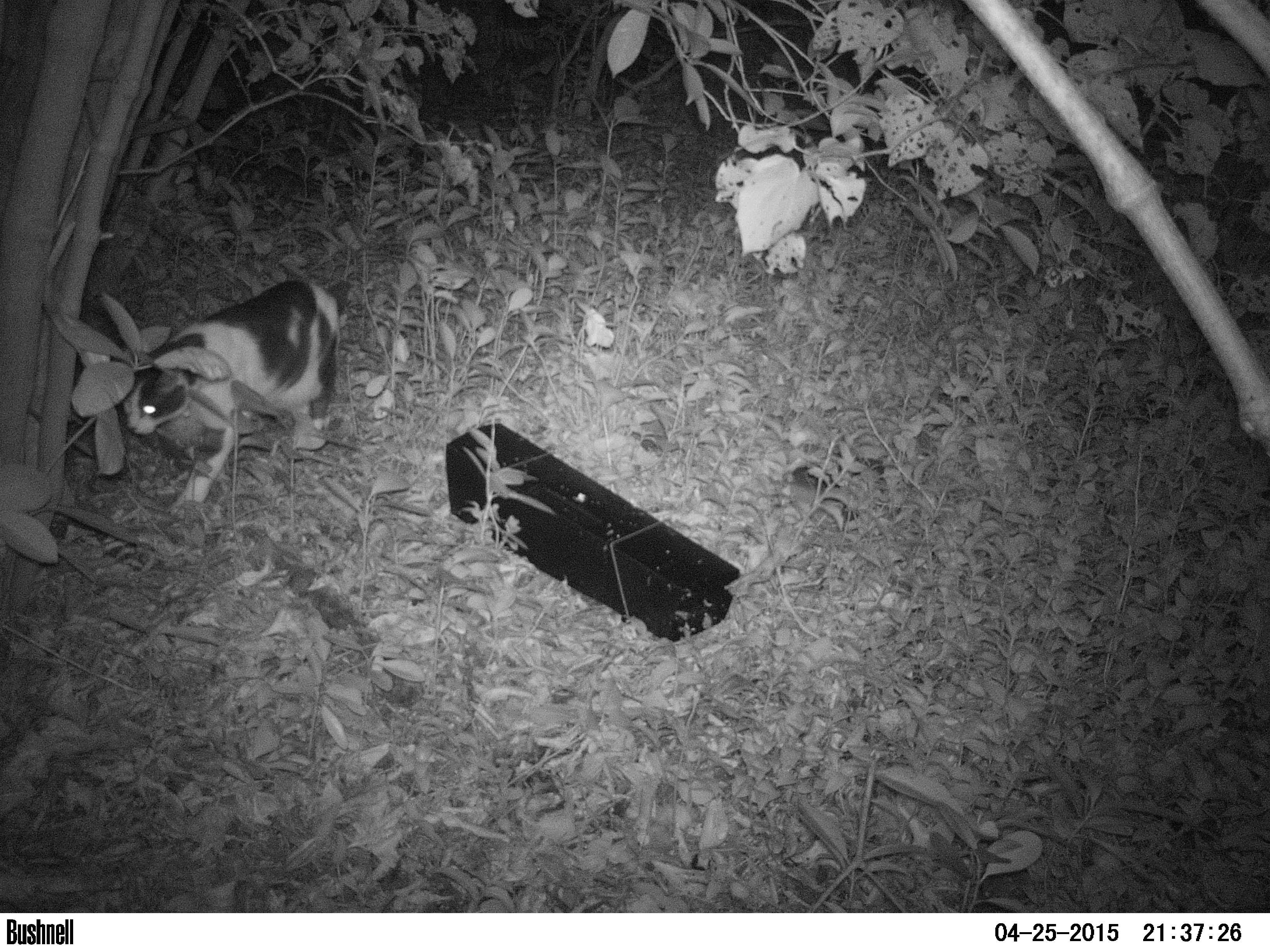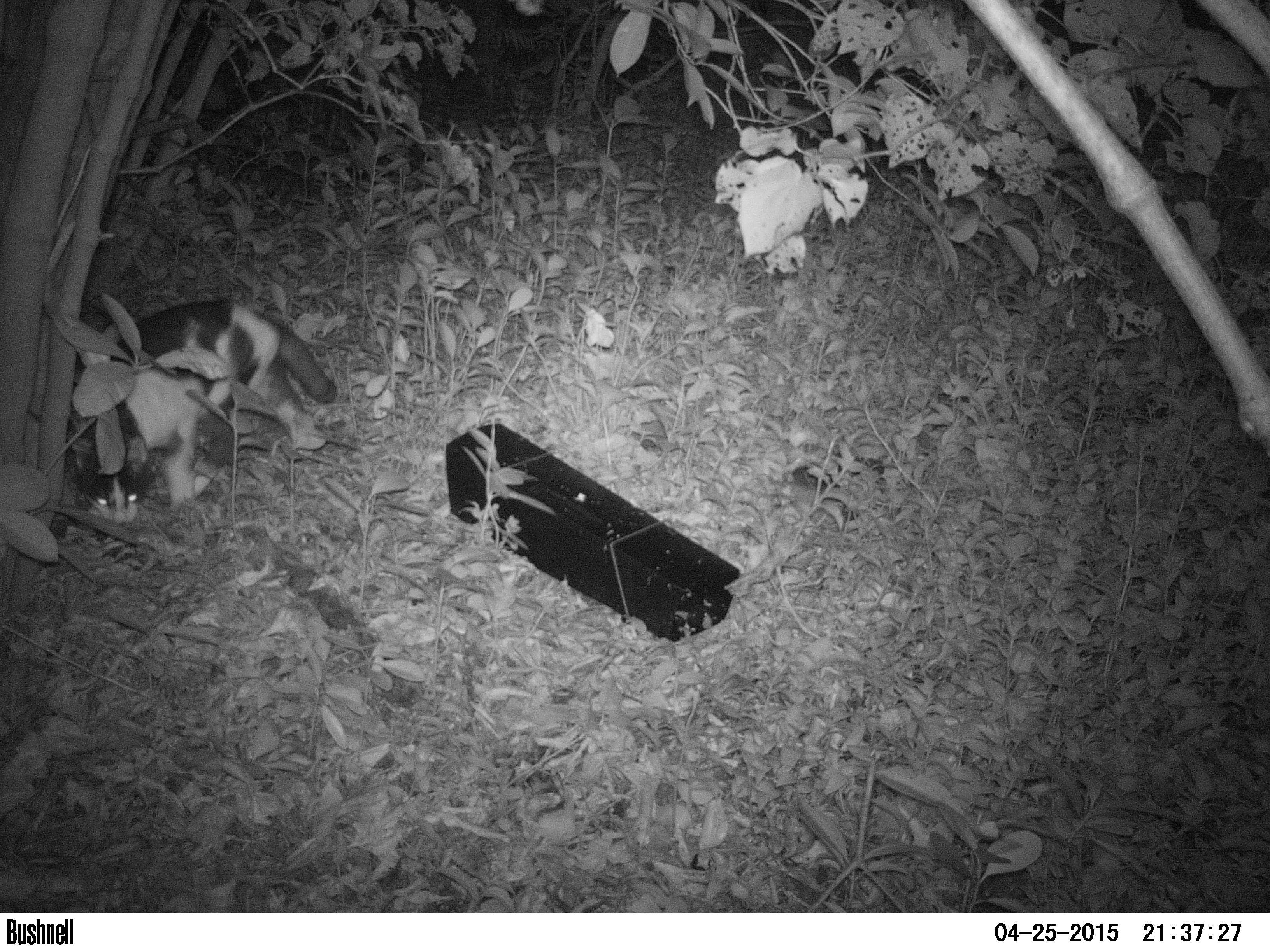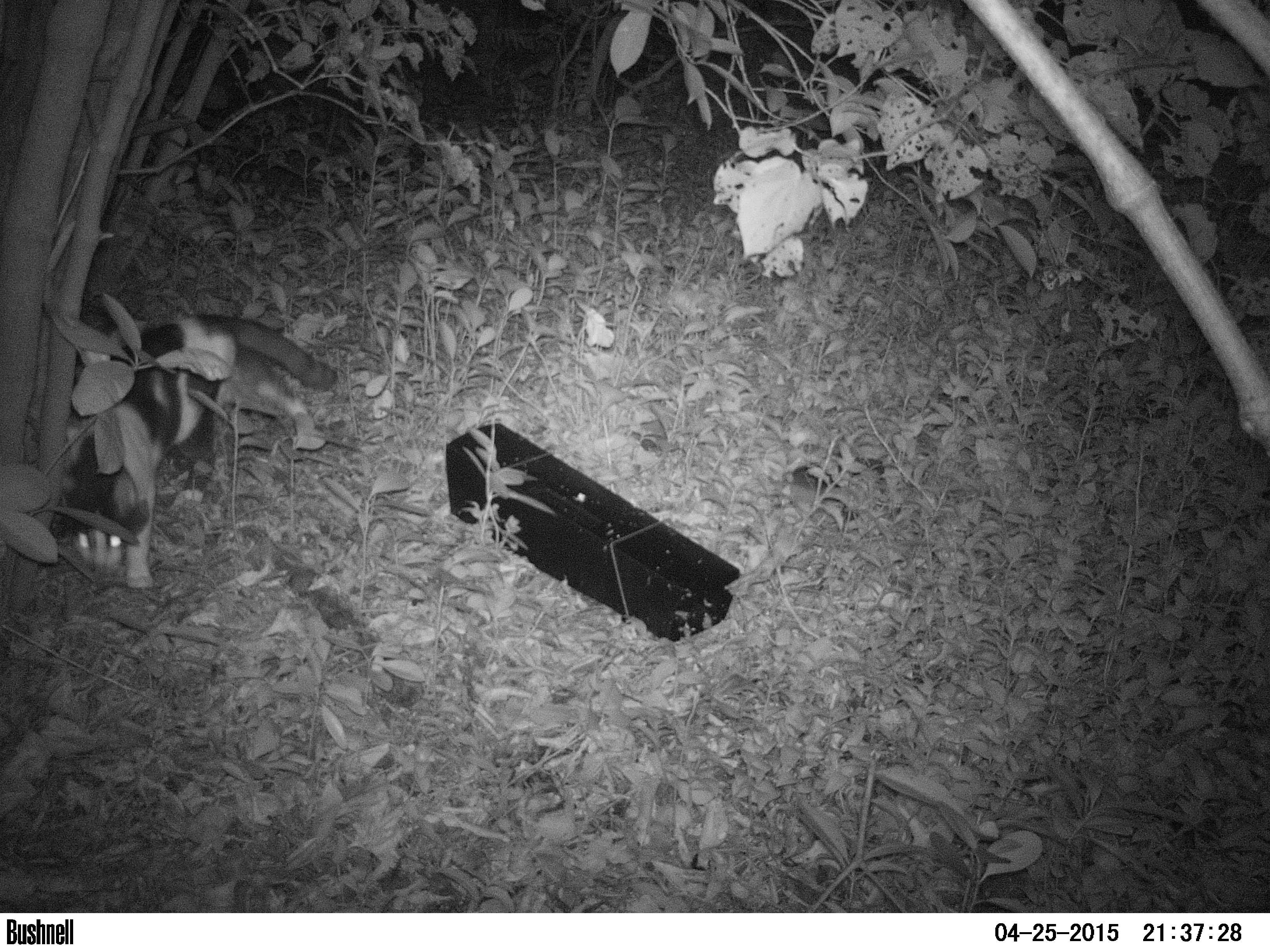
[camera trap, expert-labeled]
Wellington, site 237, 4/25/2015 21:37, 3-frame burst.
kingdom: Animalia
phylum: Chordata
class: Mammalia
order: Carnivora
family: Felidae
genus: Felis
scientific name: Felis catus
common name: cat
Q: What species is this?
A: Cat (Felis catus).